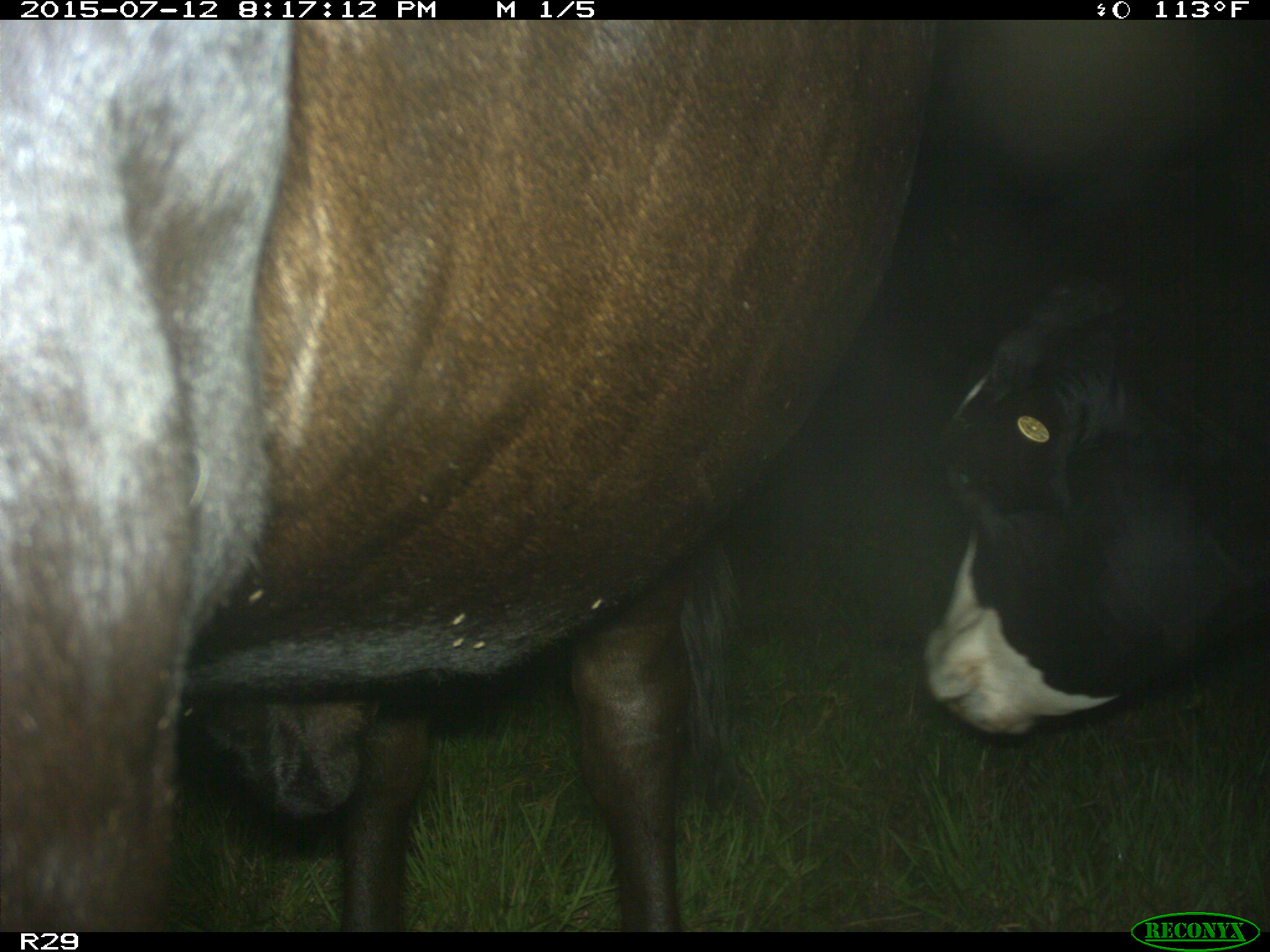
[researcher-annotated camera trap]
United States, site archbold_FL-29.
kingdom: Animalia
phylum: Chordata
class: Mammalia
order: Artiodactyla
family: Bovidae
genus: Bos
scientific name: Bos taurus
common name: domestic cow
Bos taurus (domestic cow).